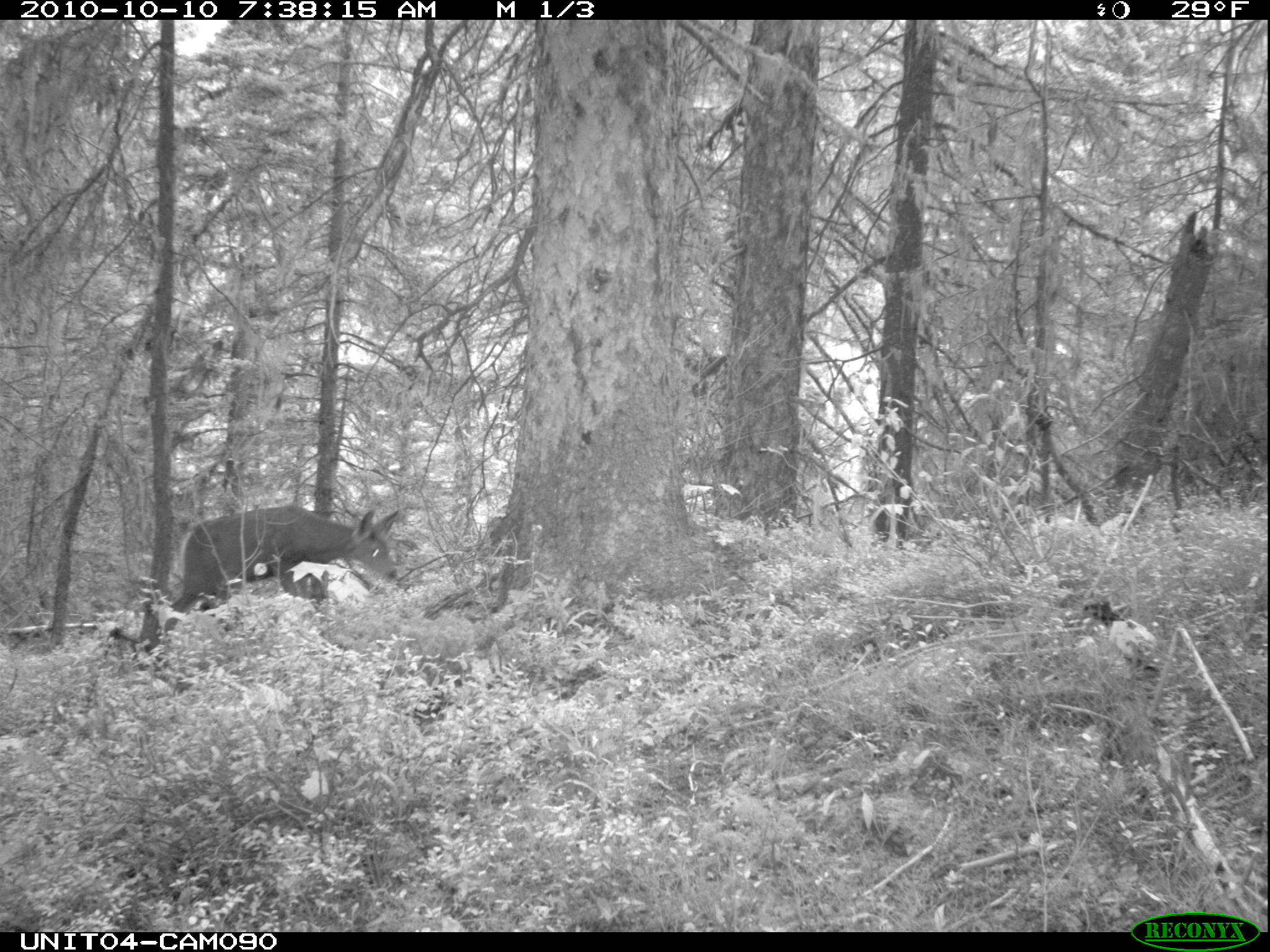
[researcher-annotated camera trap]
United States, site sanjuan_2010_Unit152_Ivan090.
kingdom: Animalia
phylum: Chordata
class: Mammalia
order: Artiodactyla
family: Cervidae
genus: Odocoileus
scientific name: Odocoileus hemionus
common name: mule deer